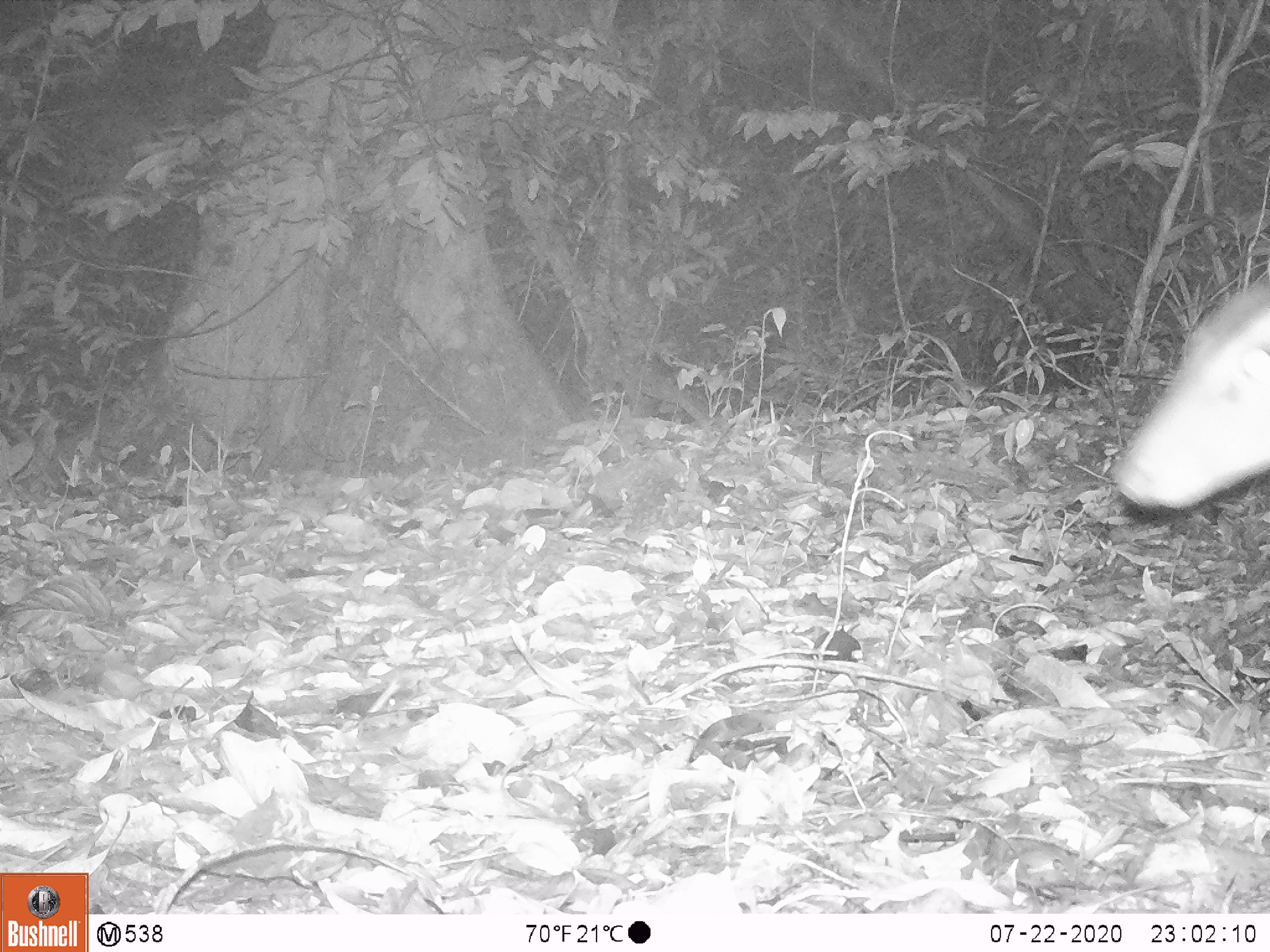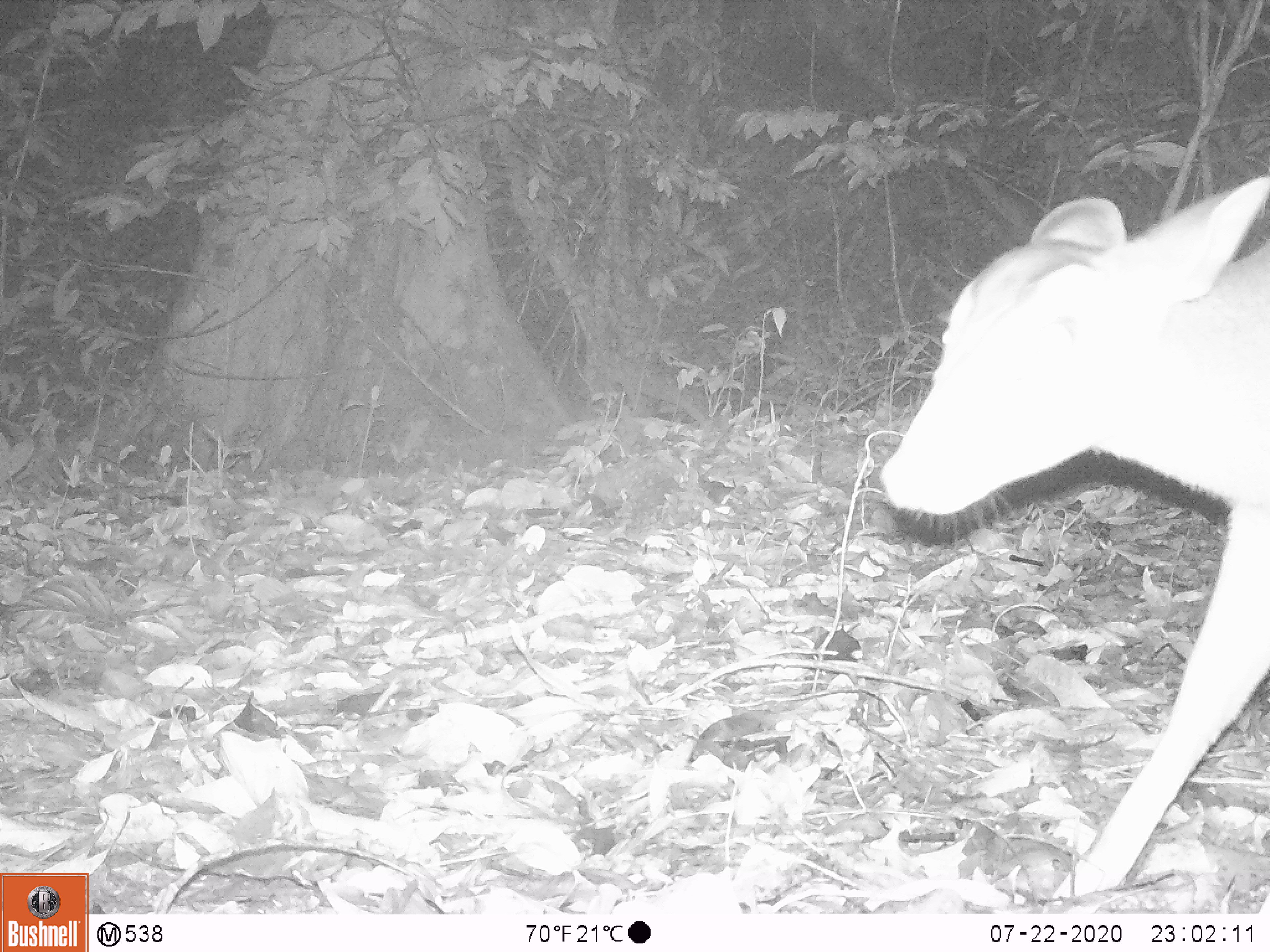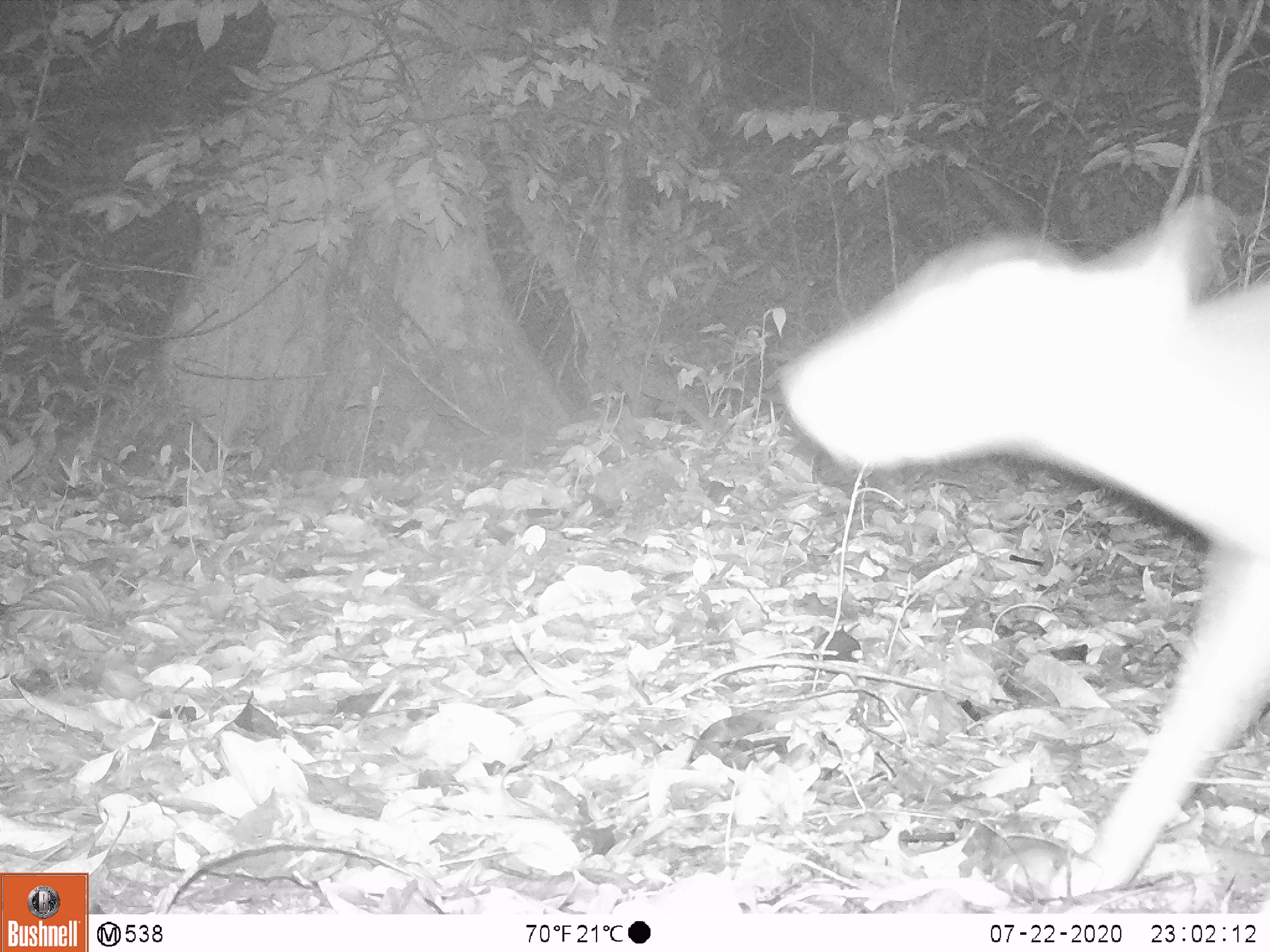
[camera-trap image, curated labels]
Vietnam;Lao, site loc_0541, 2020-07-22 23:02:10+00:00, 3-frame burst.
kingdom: Animalia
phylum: Chordata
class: Mammalia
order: Artiodactyla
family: Cervidae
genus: Muntiacus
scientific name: Muntiacus vuquangensis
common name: large-antlered muntjac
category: large antlered muntjac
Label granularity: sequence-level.